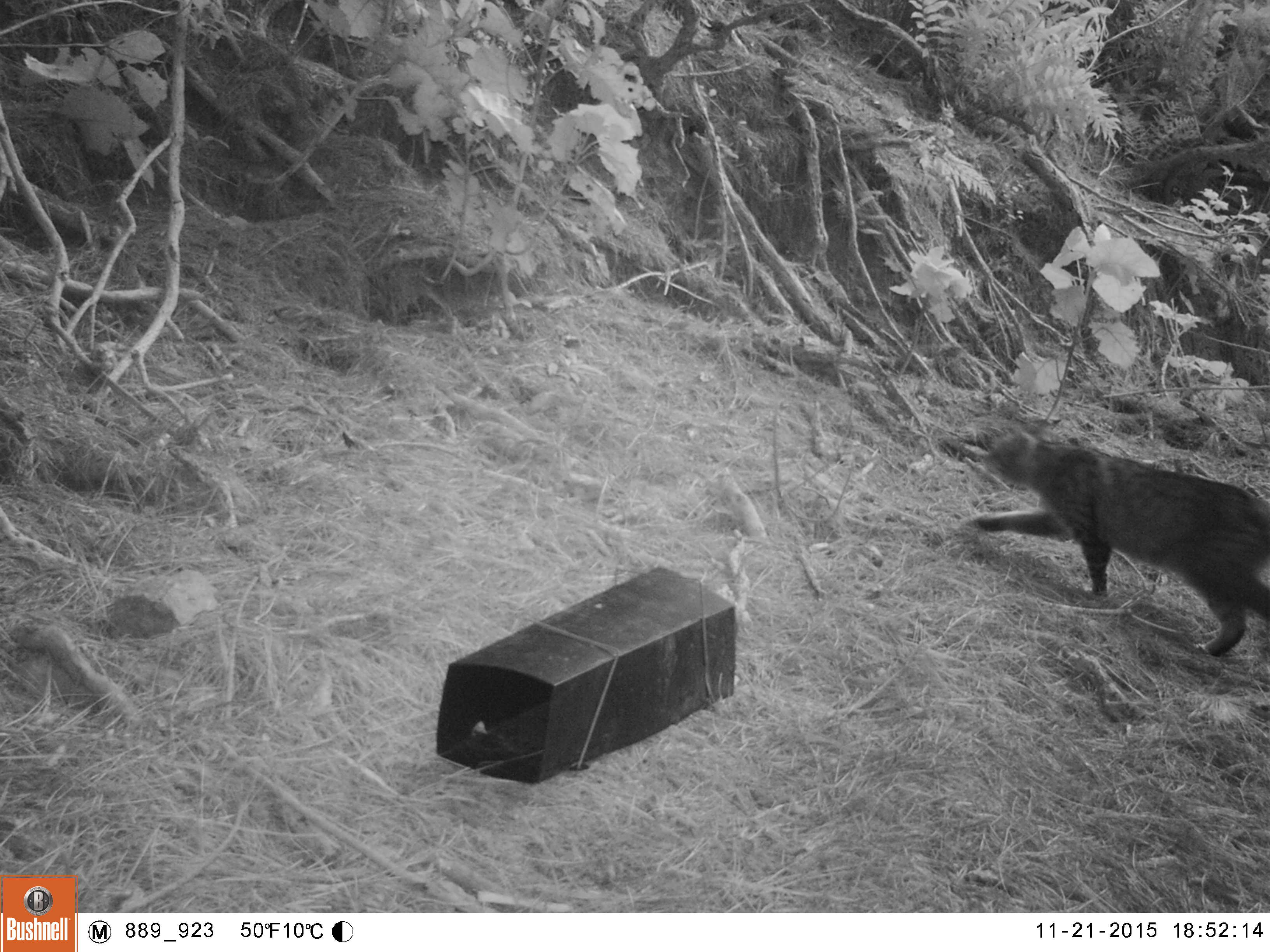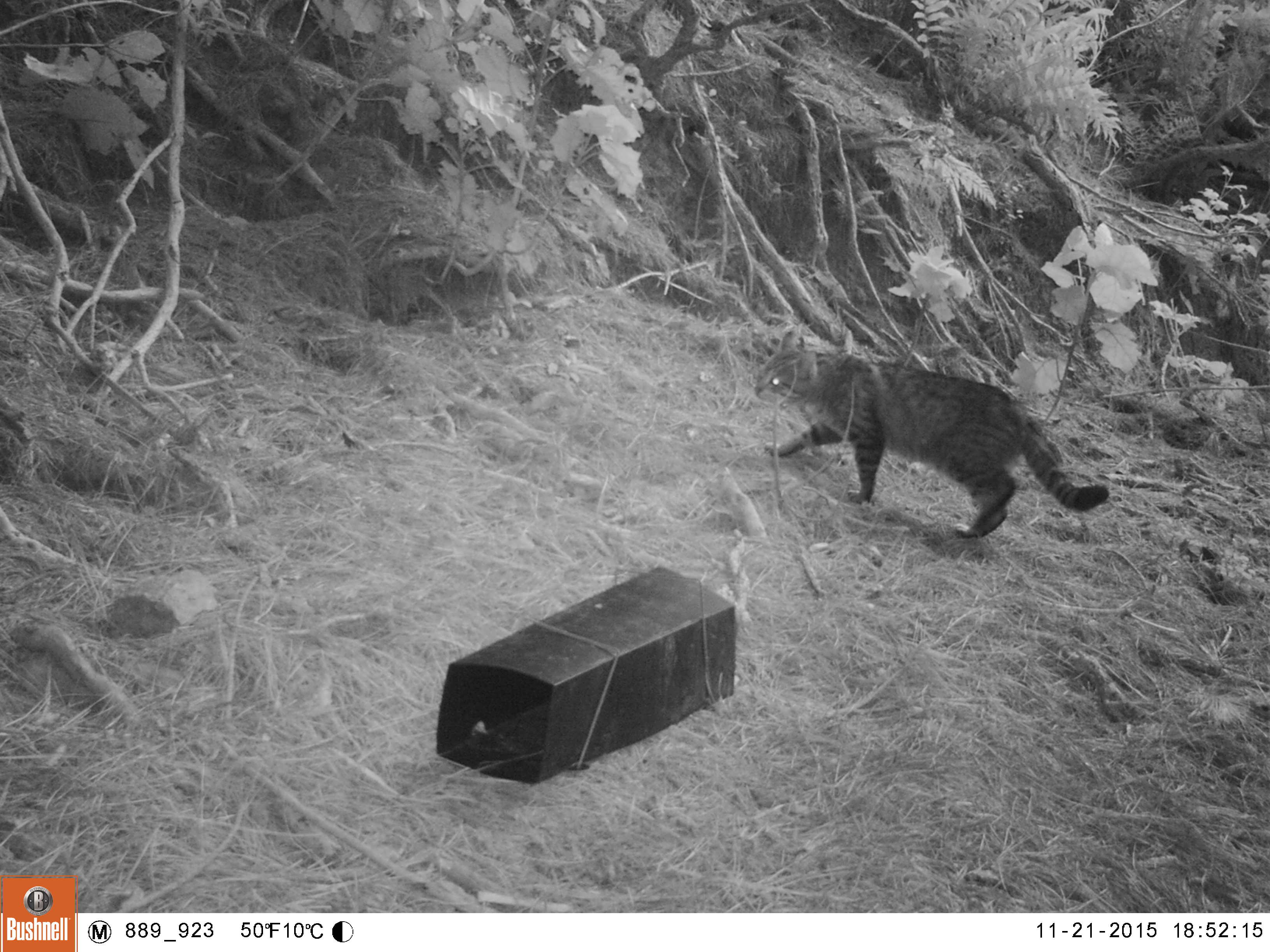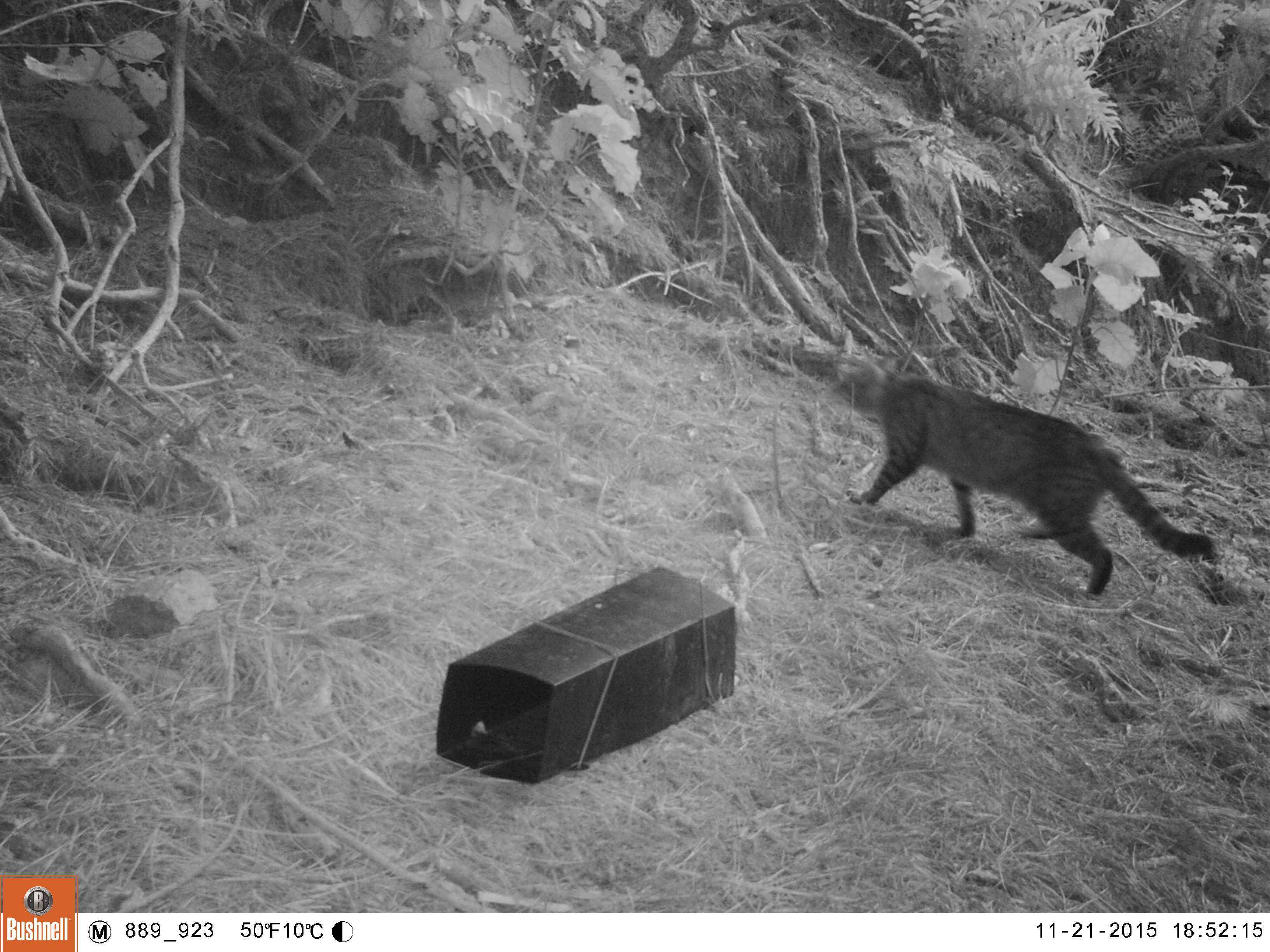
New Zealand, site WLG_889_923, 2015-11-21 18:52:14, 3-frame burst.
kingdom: Animalia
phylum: Chordata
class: Mammalia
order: Carnivora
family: Felidae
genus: Felis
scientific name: Felis catus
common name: domestic cat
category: cat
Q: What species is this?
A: Cat (domestic cat) (Felis catus).